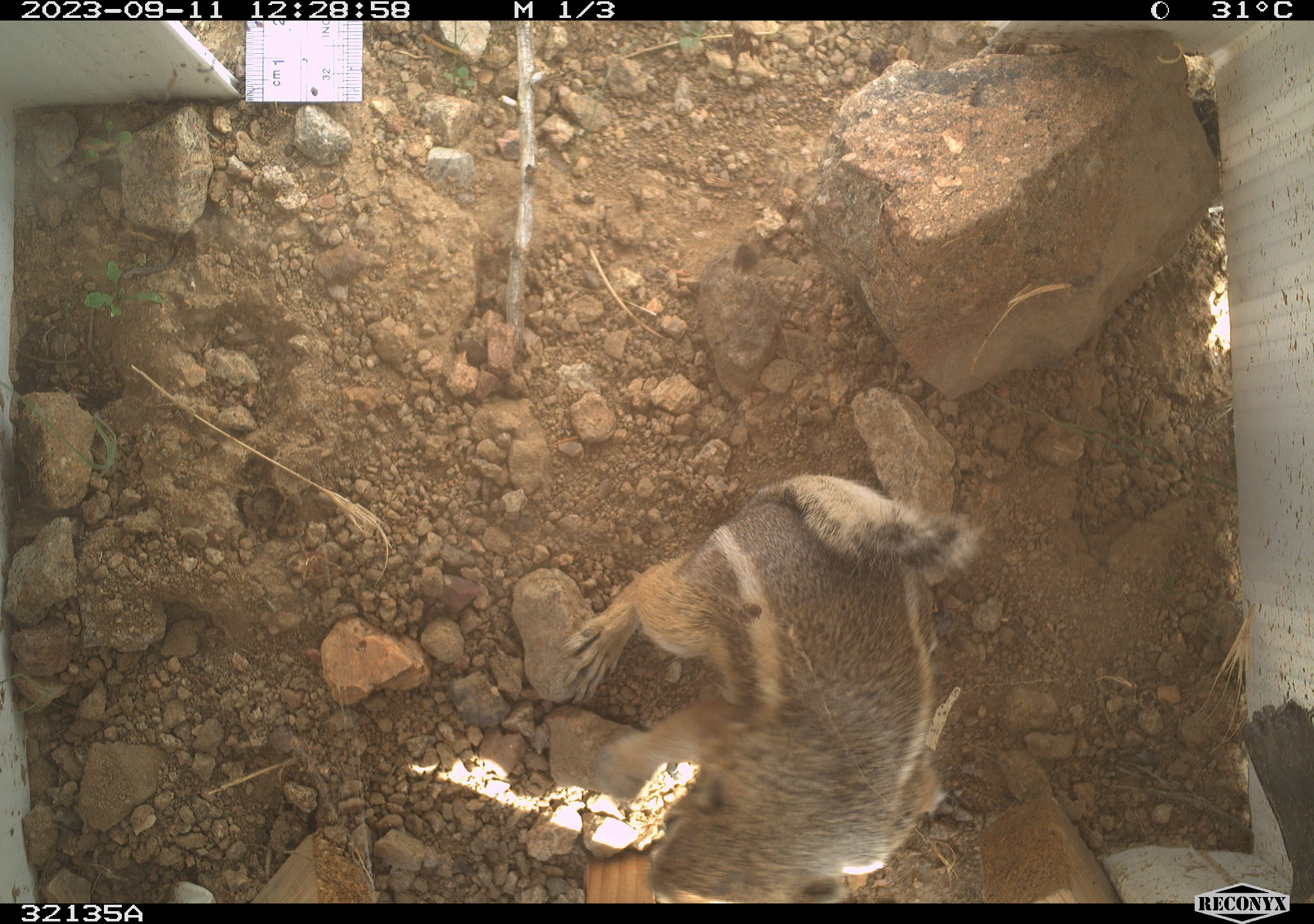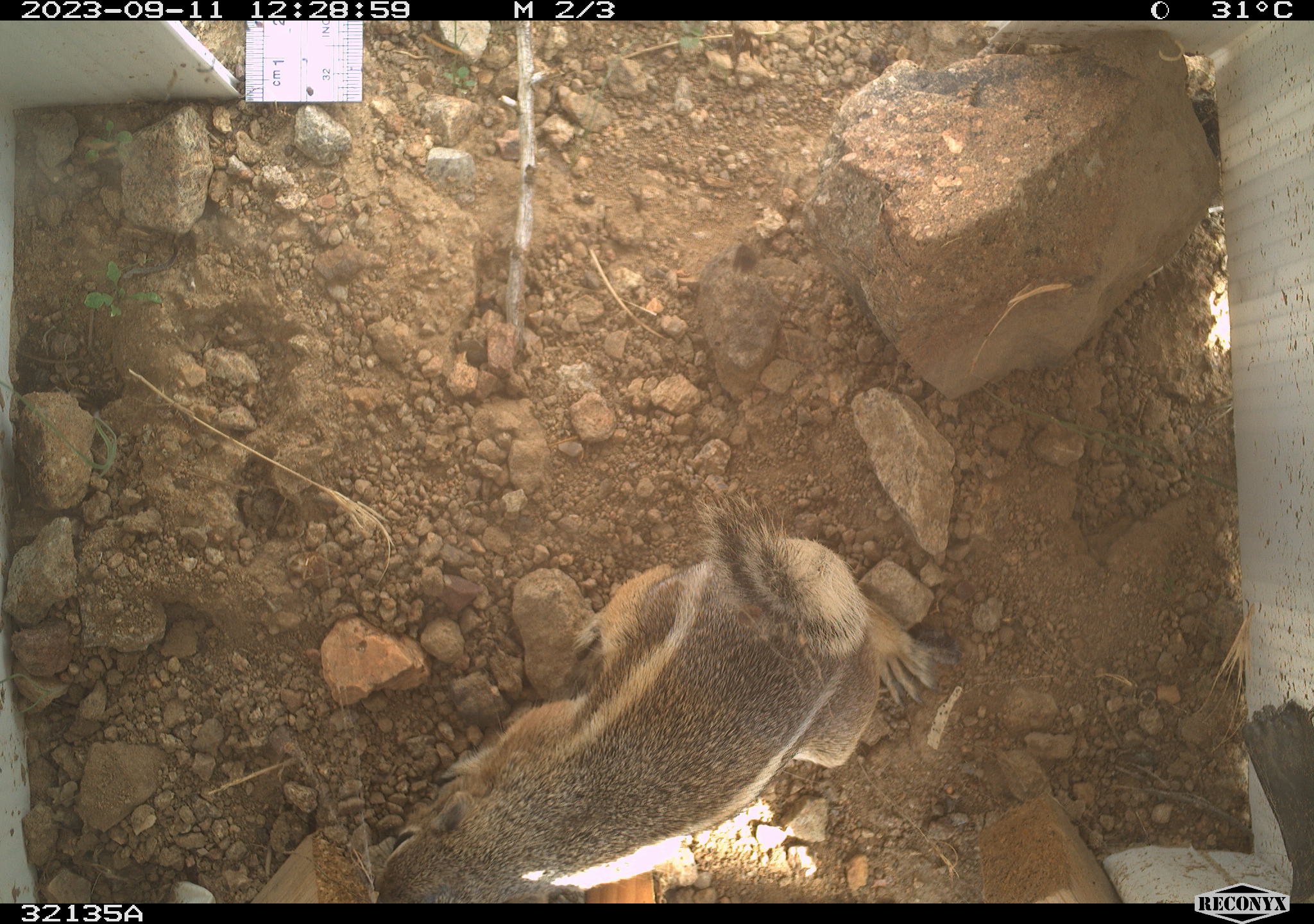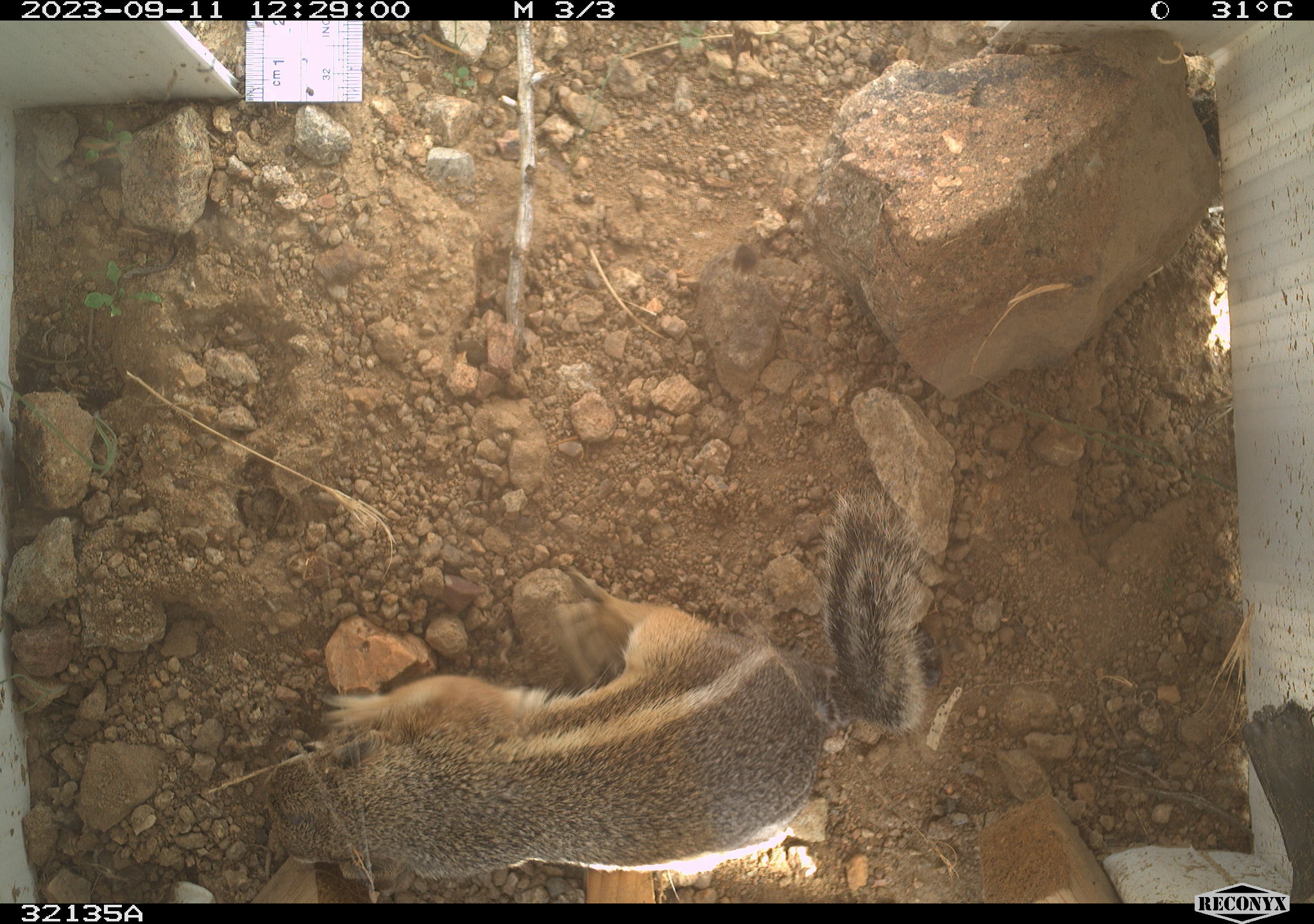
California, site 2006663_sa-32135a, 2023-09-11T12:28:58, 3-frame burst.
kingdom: Animalia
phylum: Chordata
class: Mammalia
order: Rodentia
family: Sciuridae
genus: Ammospermophilus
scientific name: Ammospermophilus leucurus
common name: white-tailed antelope squirrel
White-tailed antelope squirrel (Ammospermophilus leucurus).